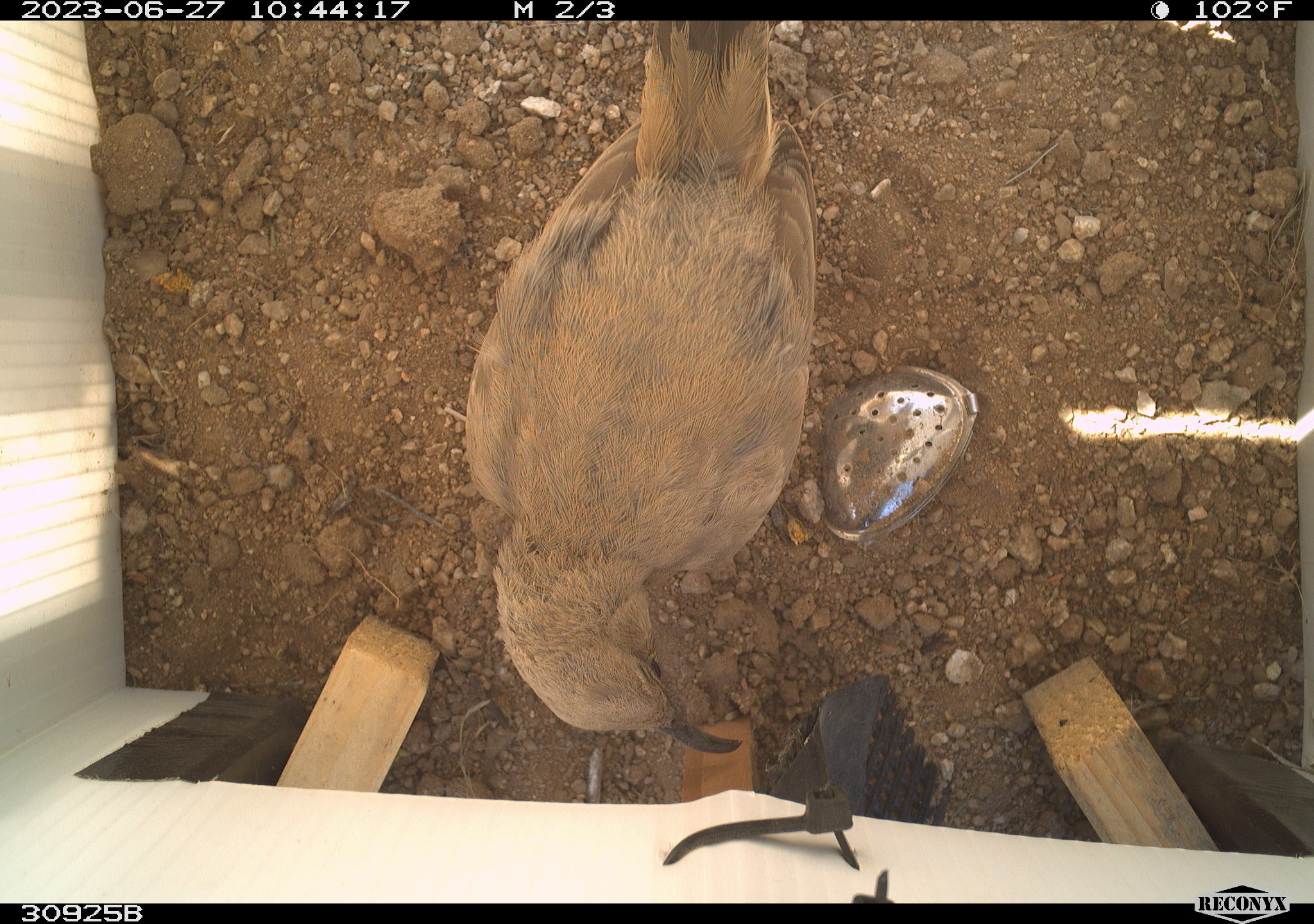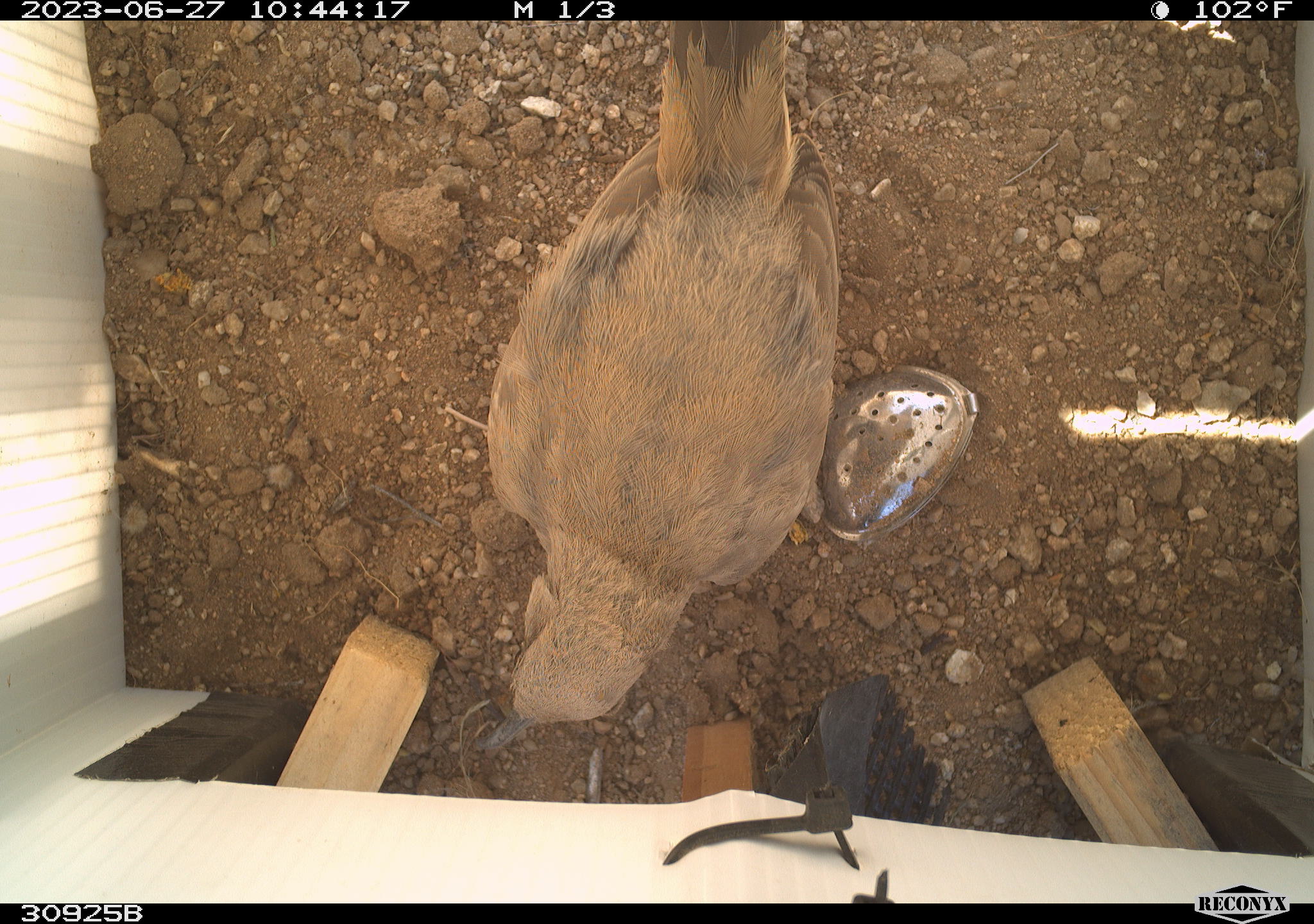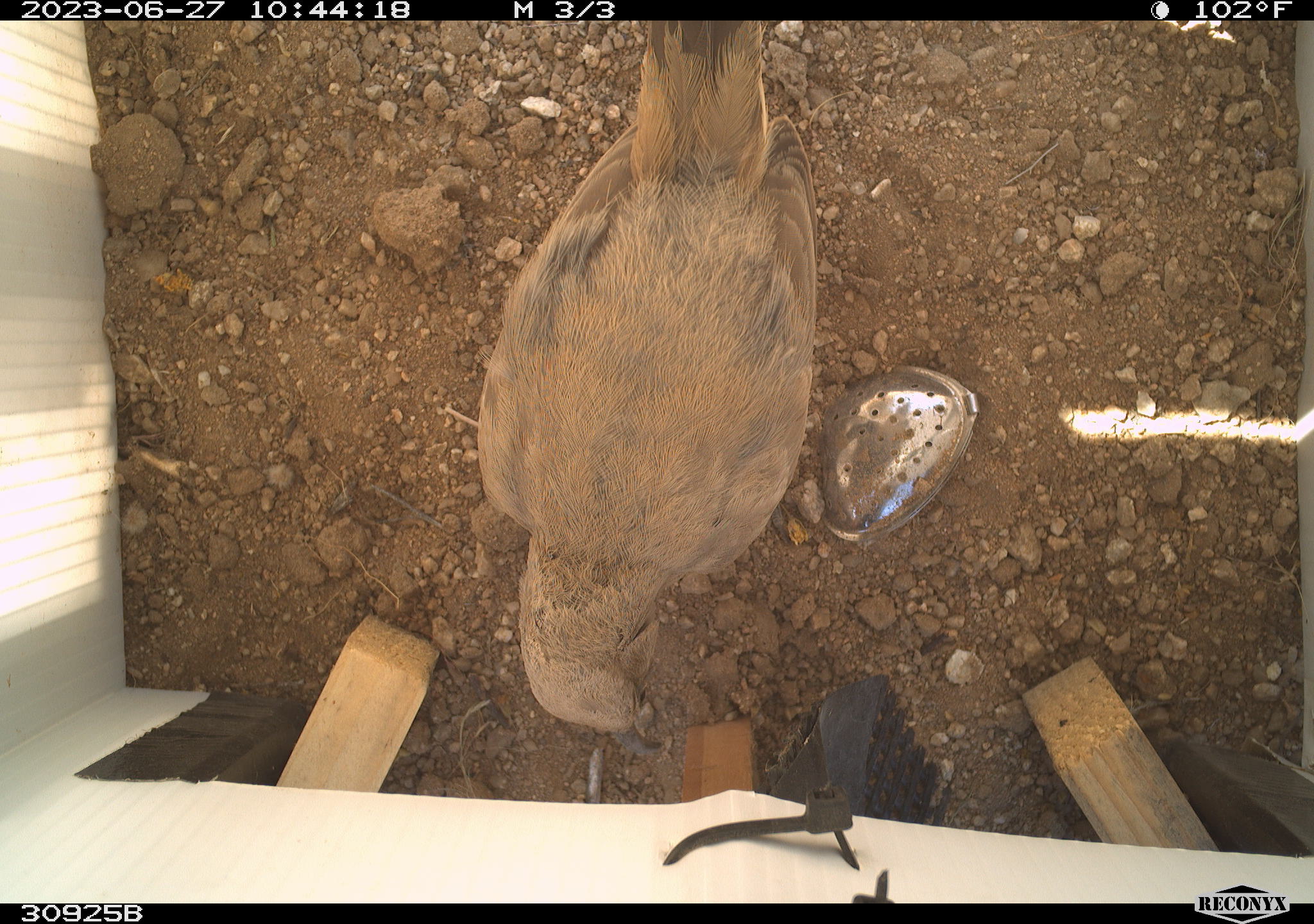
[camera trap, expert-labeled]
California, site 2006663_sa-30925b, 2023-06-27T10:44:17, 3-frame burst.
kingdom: Animalia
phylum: Chordata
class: Aves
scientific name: Aves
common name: bird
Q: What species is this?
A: Bird (Aves).